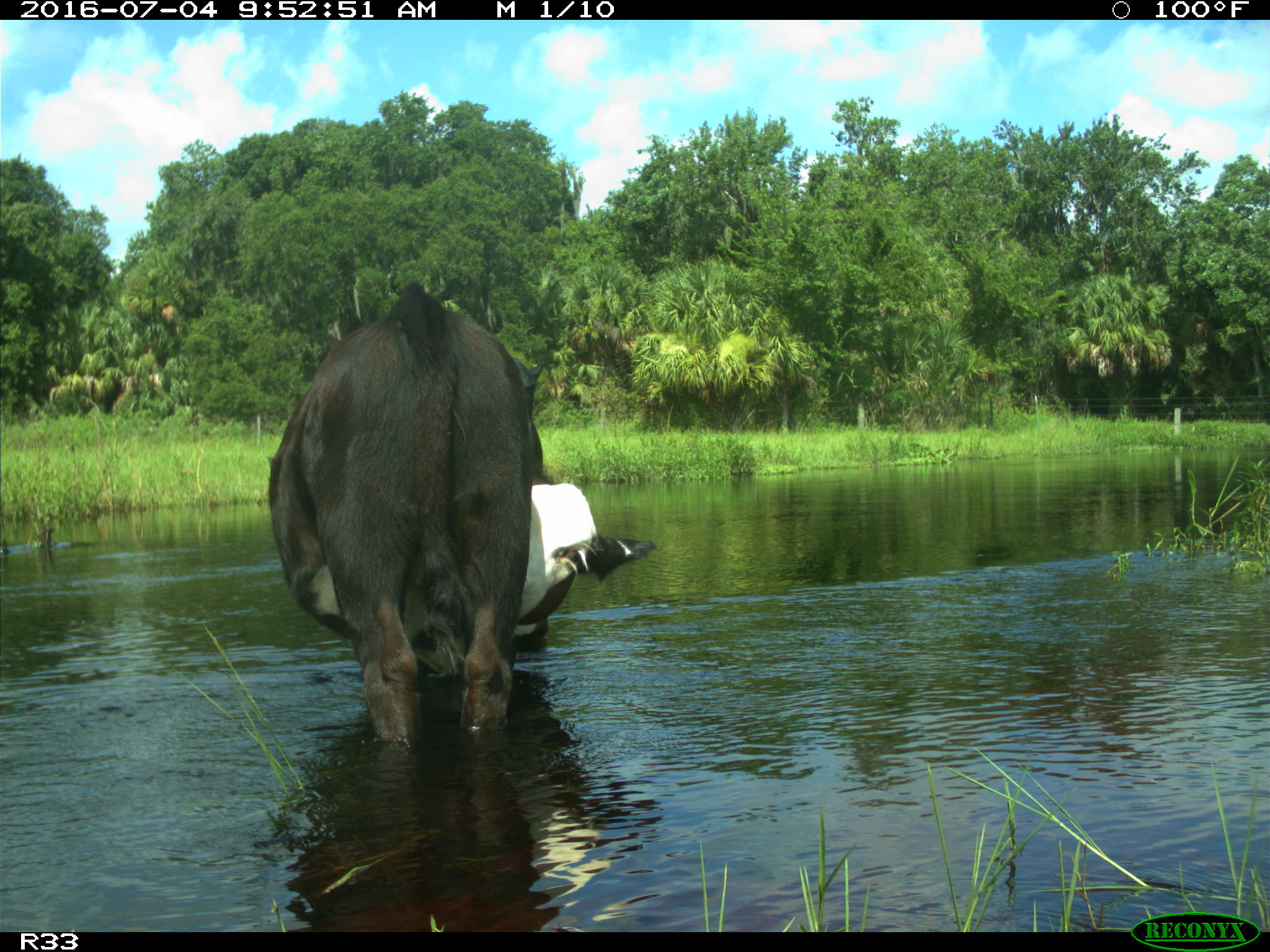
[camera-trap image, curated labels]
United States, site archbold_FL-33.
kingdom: Animalia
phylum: Chordata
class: Mammalia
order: Artiodactyla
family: Bovidae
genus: Bos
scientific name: Bos taurus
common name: domestic cow